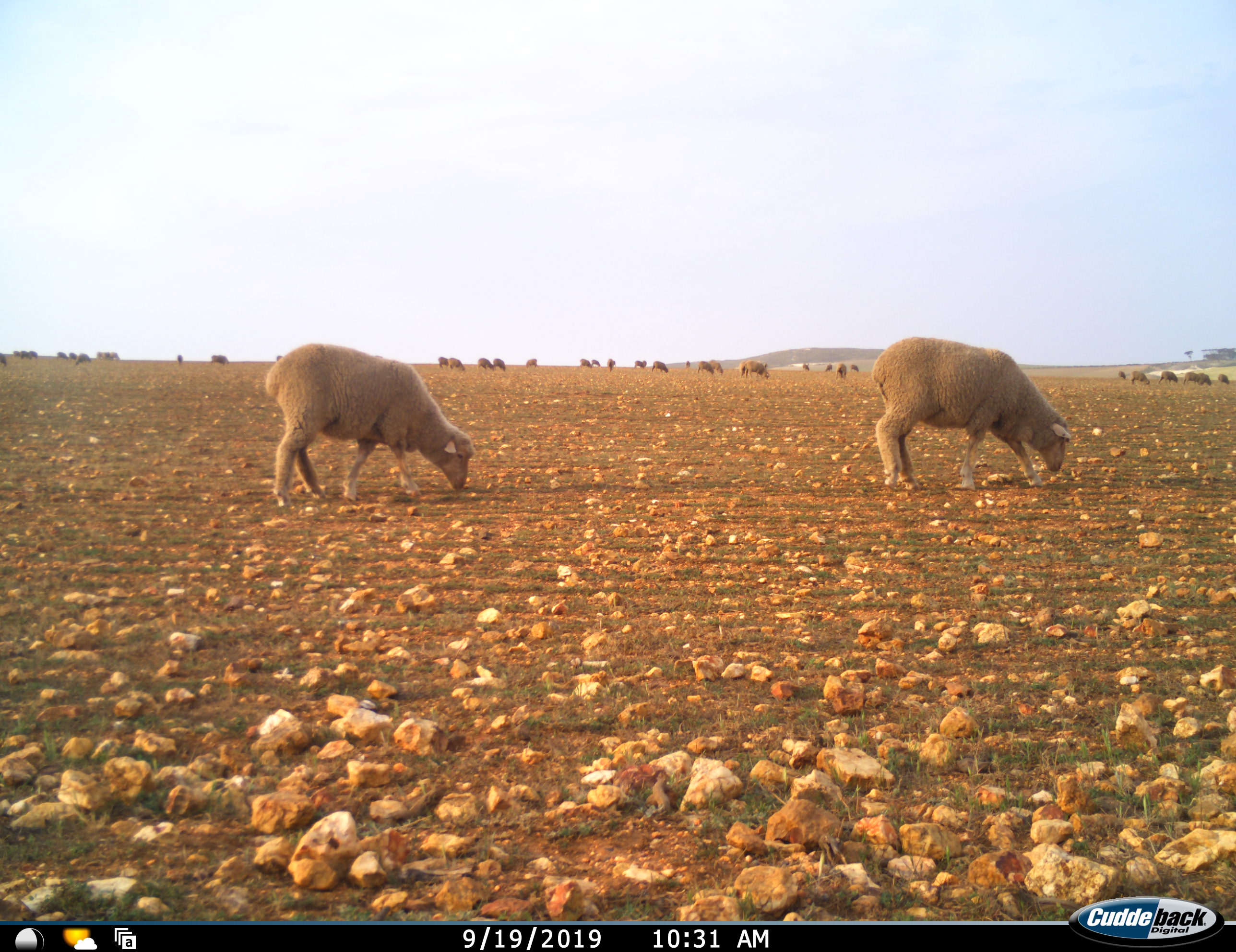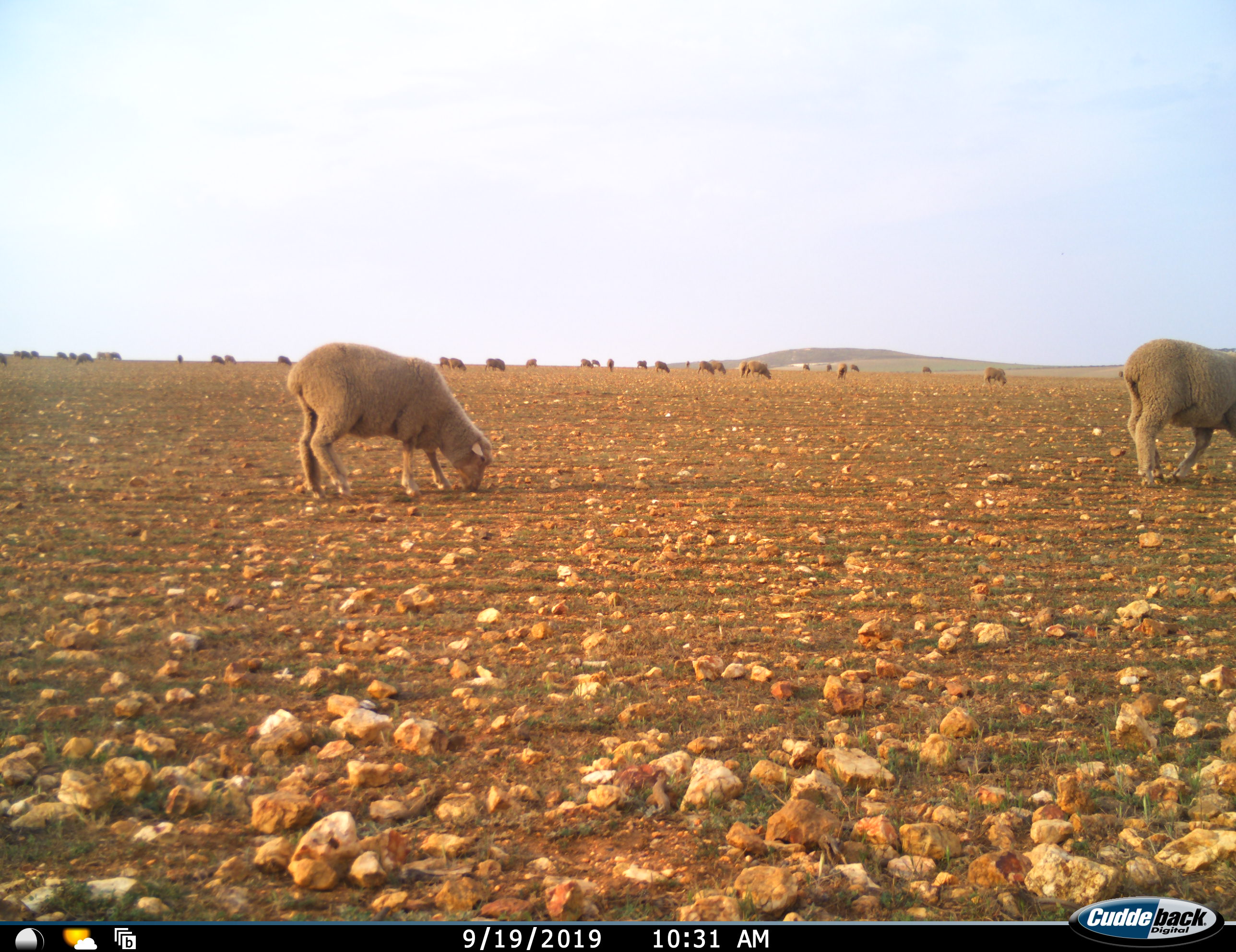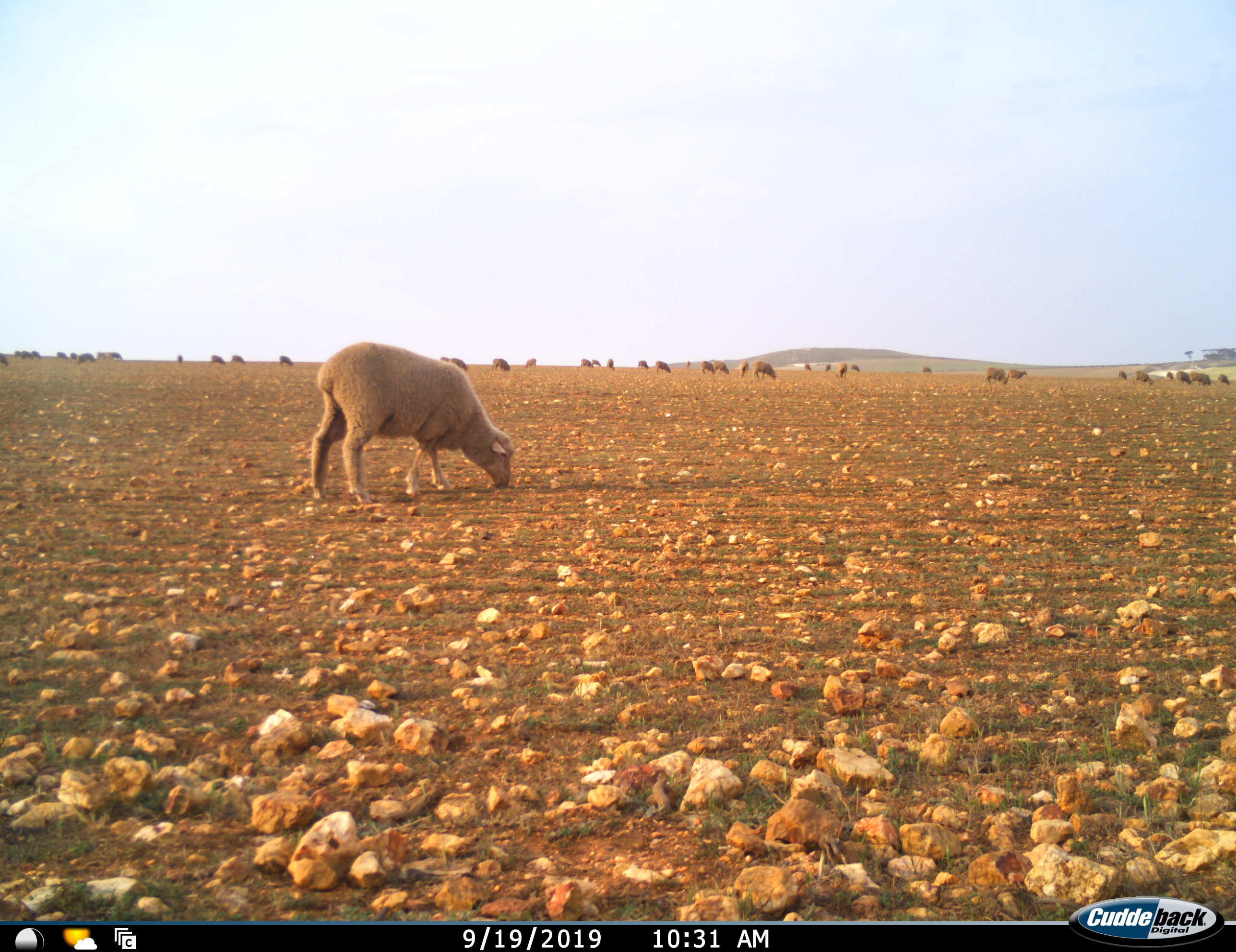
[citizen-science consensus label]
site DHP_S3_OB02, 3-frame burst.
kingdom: Animalia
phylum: Chordata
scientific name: Vertebrata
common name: domestic animal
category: domesticanimal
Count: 11-50.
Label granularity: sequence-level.